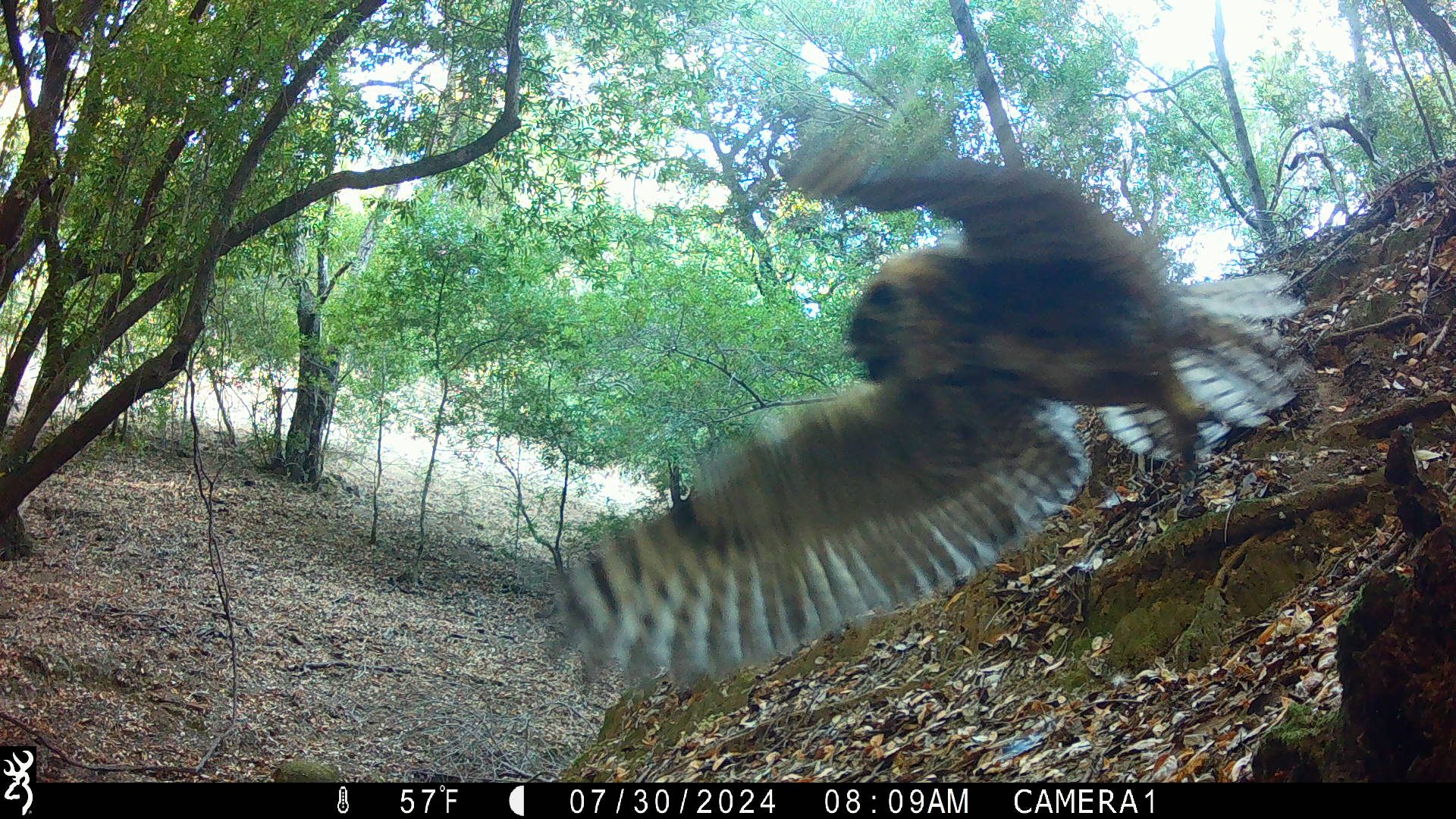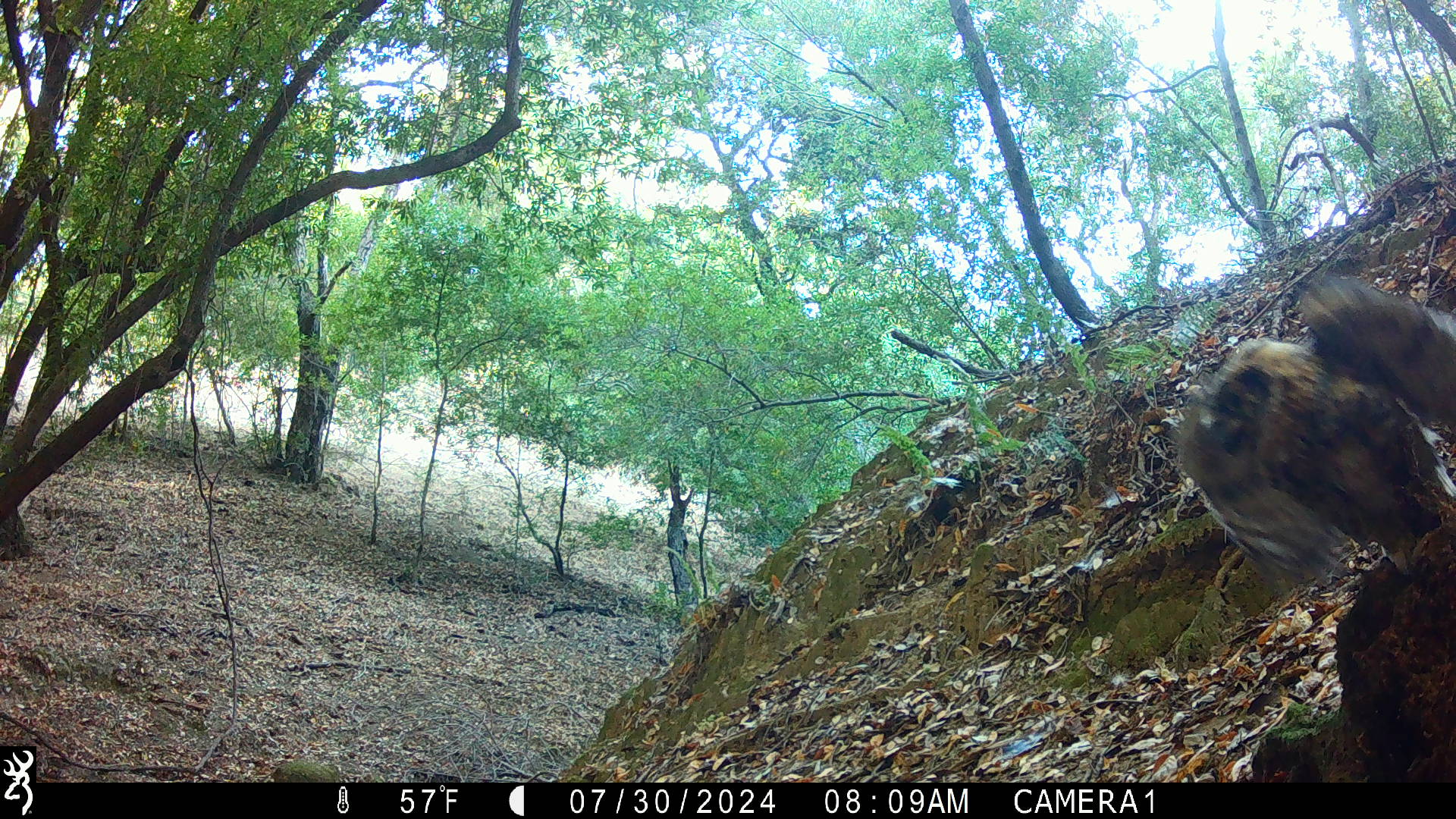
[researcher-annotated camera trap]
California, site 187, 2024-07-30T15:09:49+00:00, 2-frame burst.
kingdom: Animalia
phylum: Chordata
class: Aves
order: Strigiformes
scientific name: Strigiformes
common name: owl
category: unknown owl